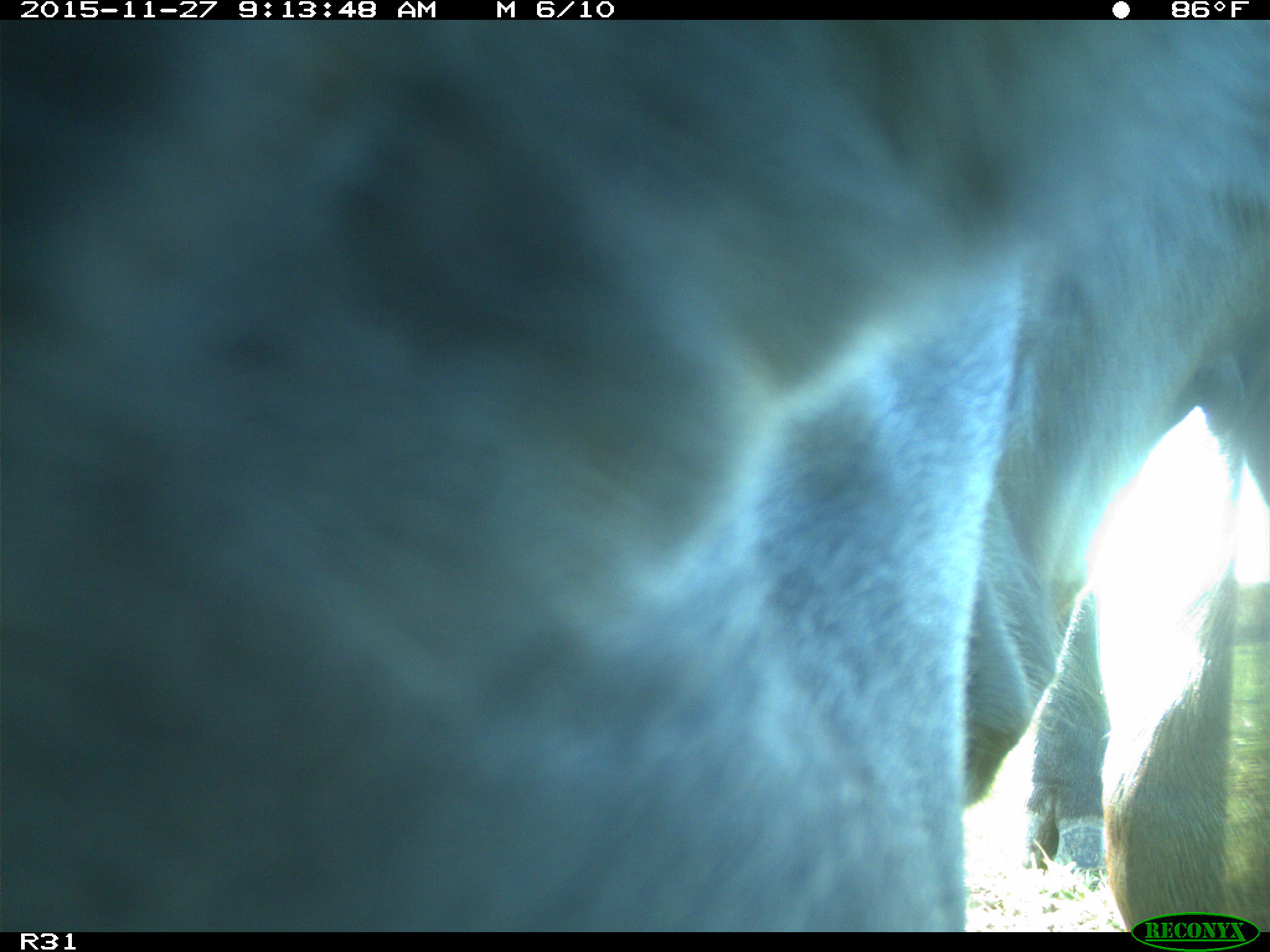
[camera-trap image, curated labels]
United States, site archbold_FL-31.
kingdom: Animalia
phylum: Chordata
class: Mammalia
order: Artiodactyla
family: Bovidae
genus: Bos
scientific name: Bos taurus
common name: domestic cow